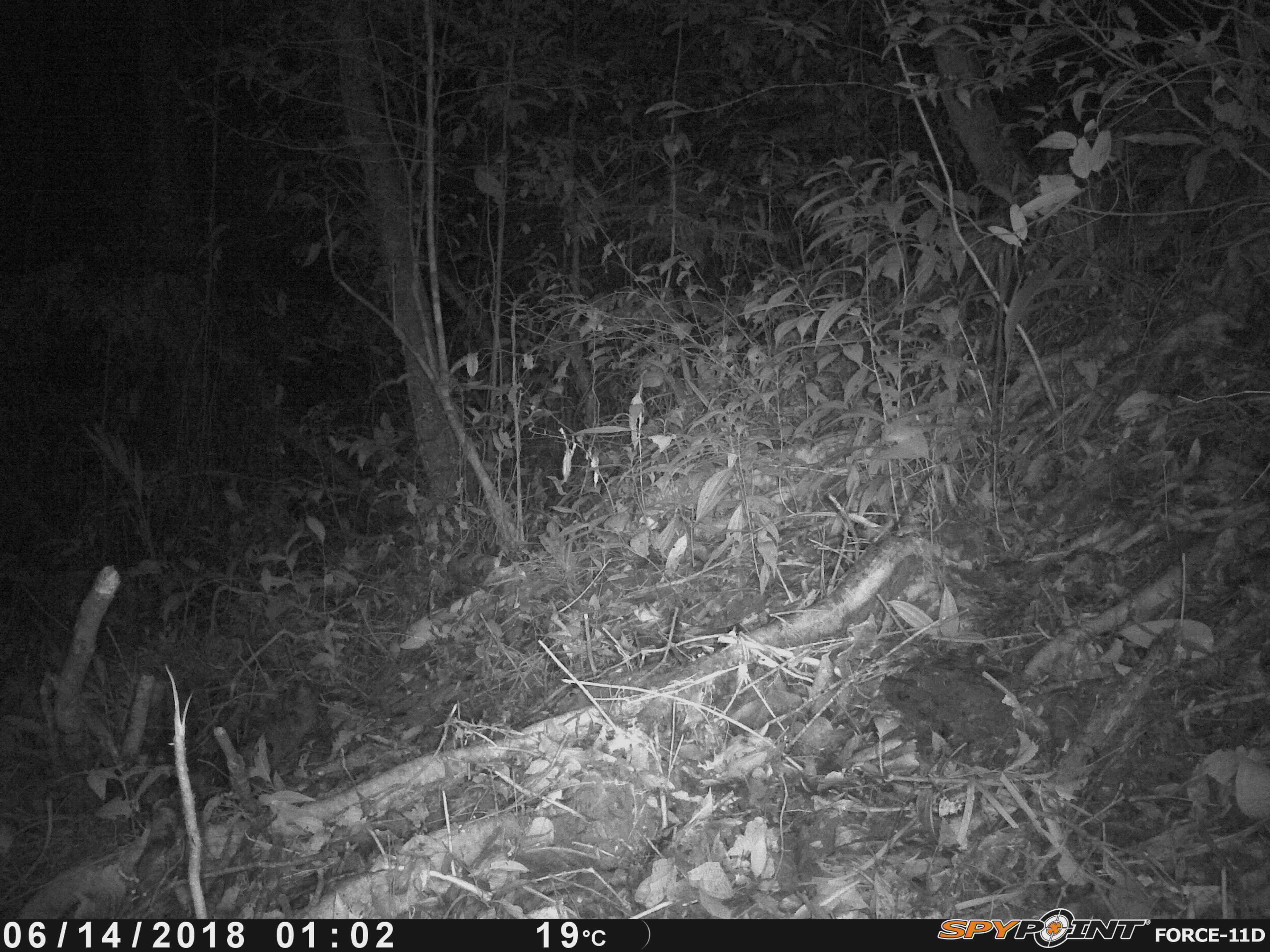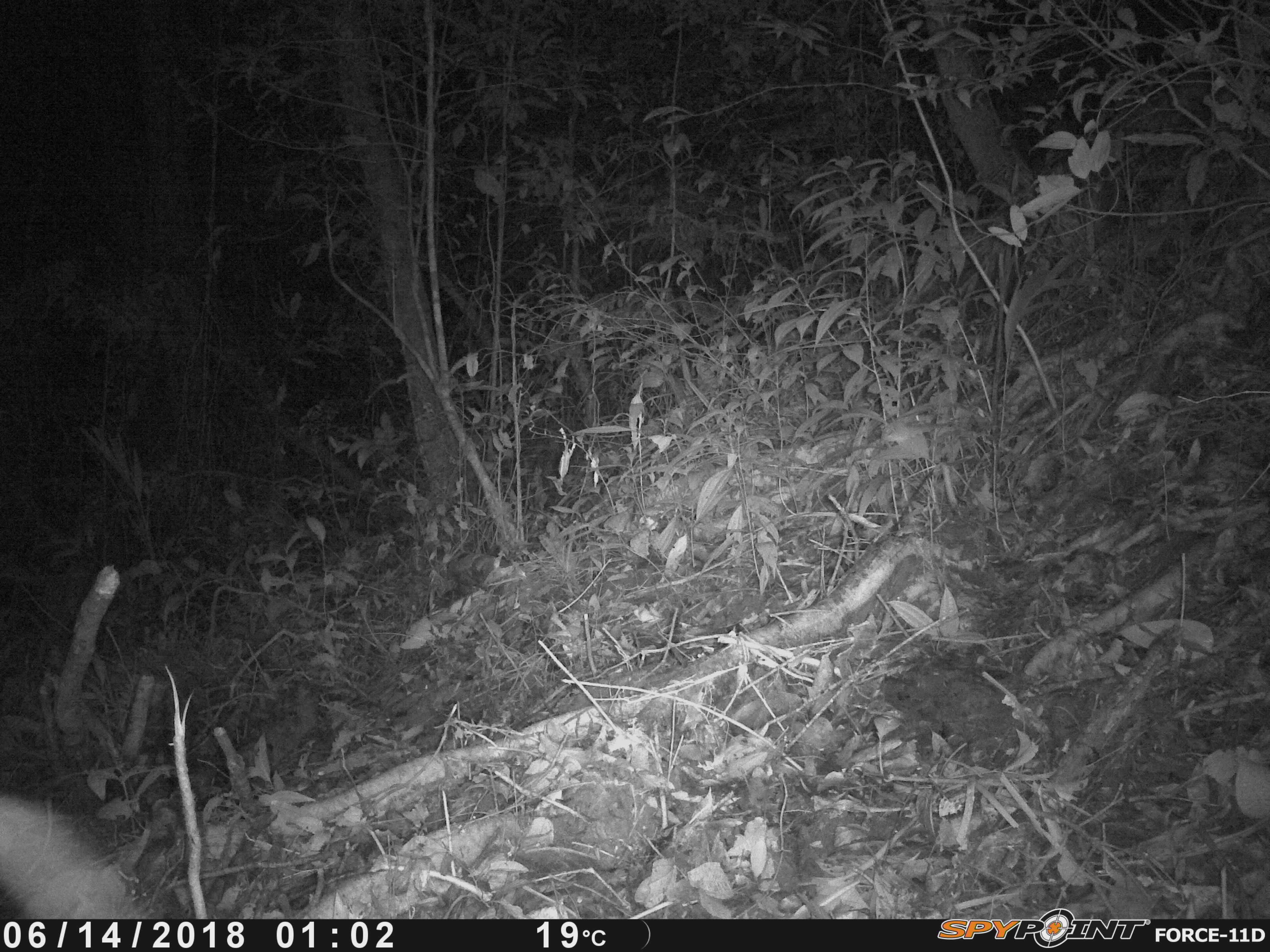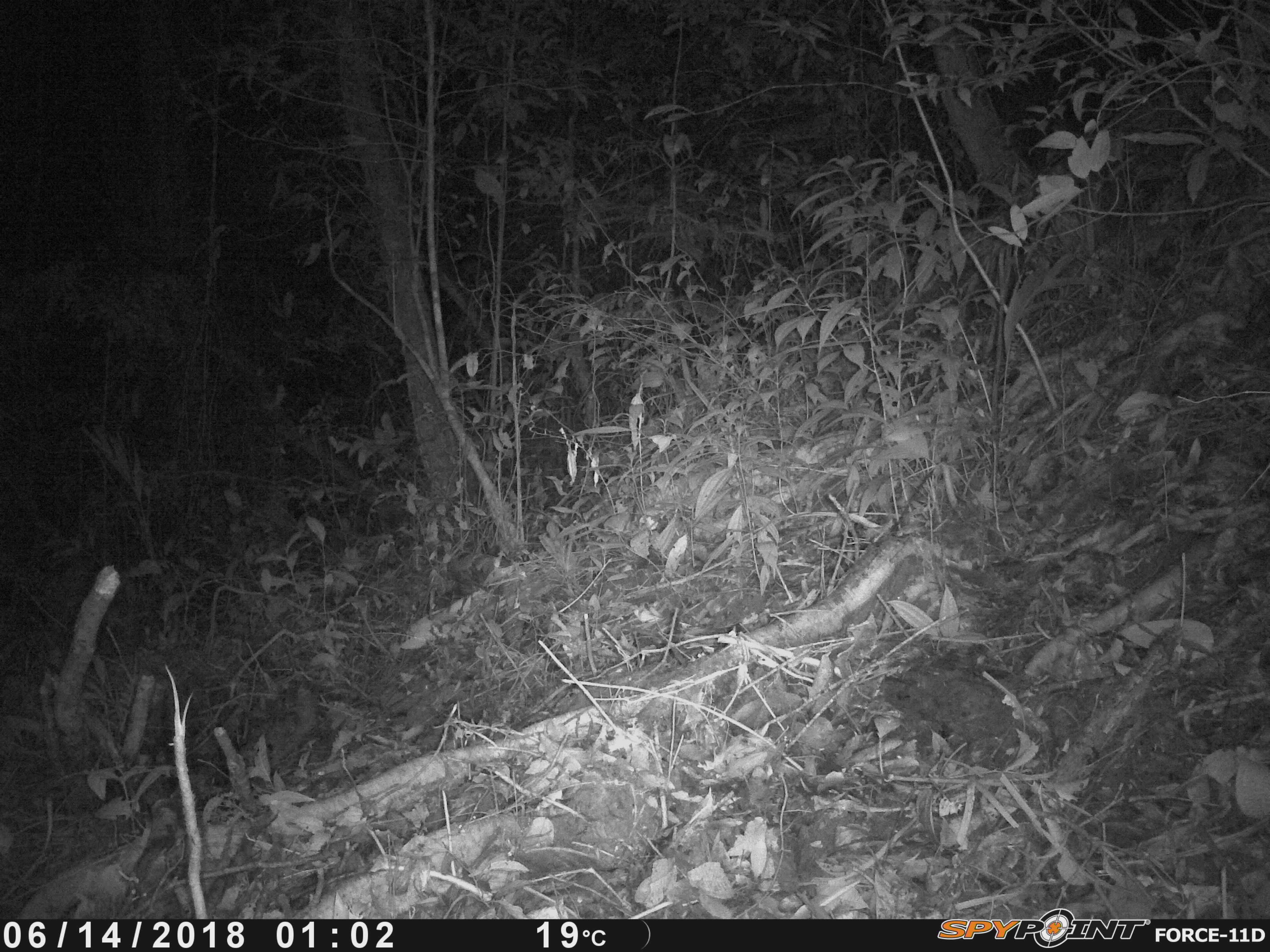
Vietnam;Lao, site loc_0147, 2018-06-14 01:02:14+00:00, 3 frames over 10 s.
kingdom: Animalia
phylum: Chordata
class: Mammalia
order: Carnivora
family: Mustelidae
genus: Melogale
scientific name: Melogale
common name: ferret badger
Ferret badger (Melogale). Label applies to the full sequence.